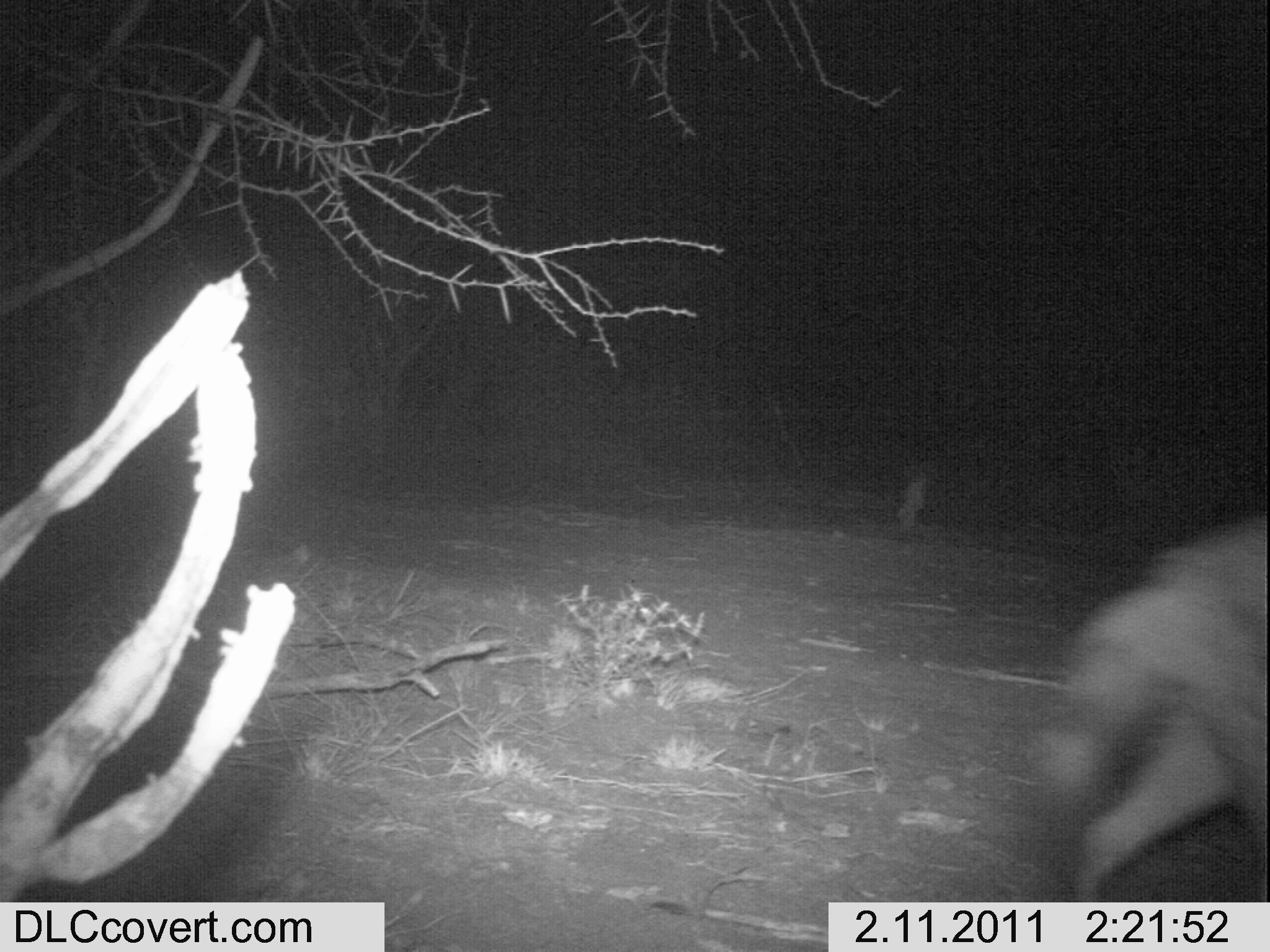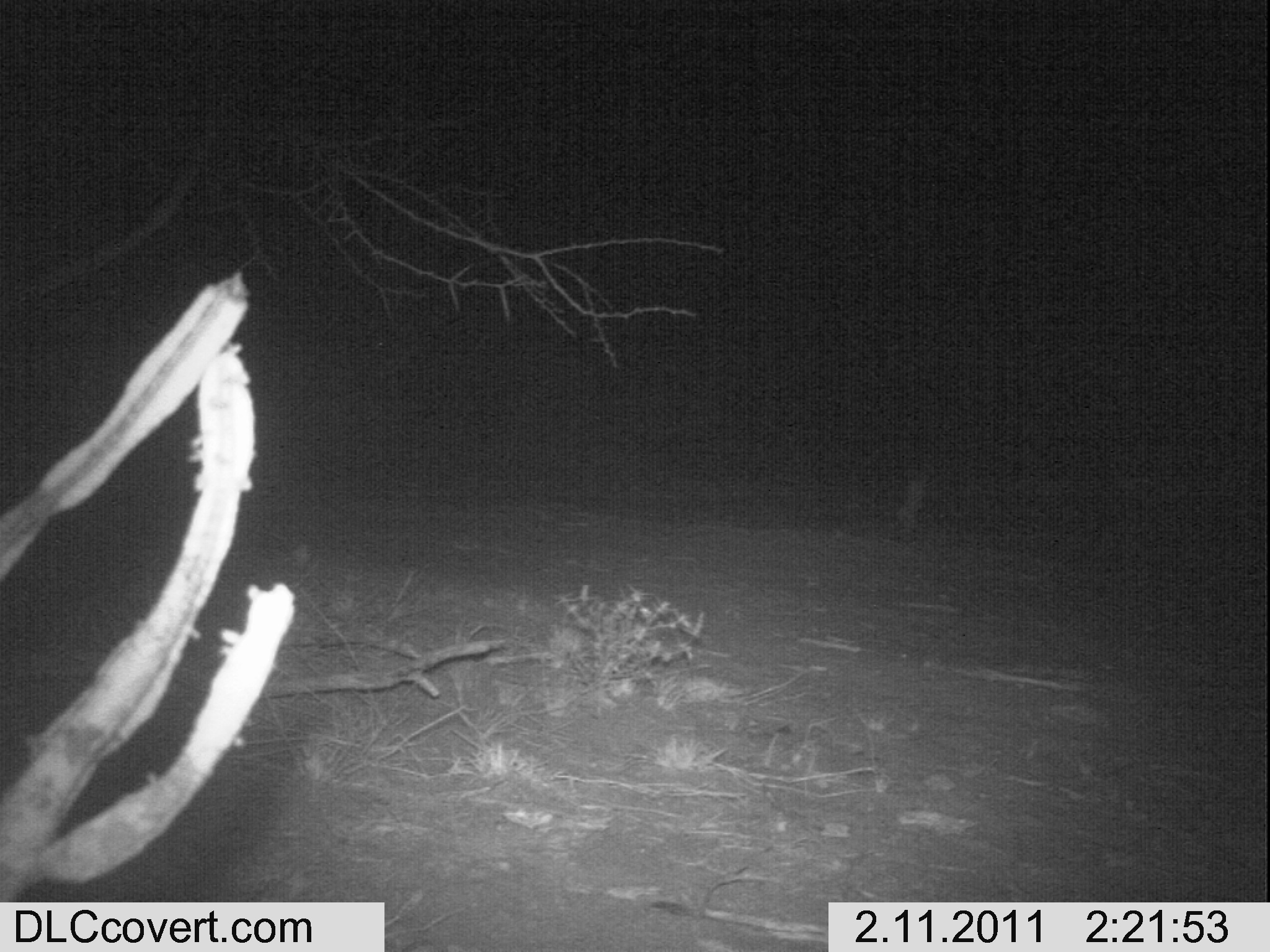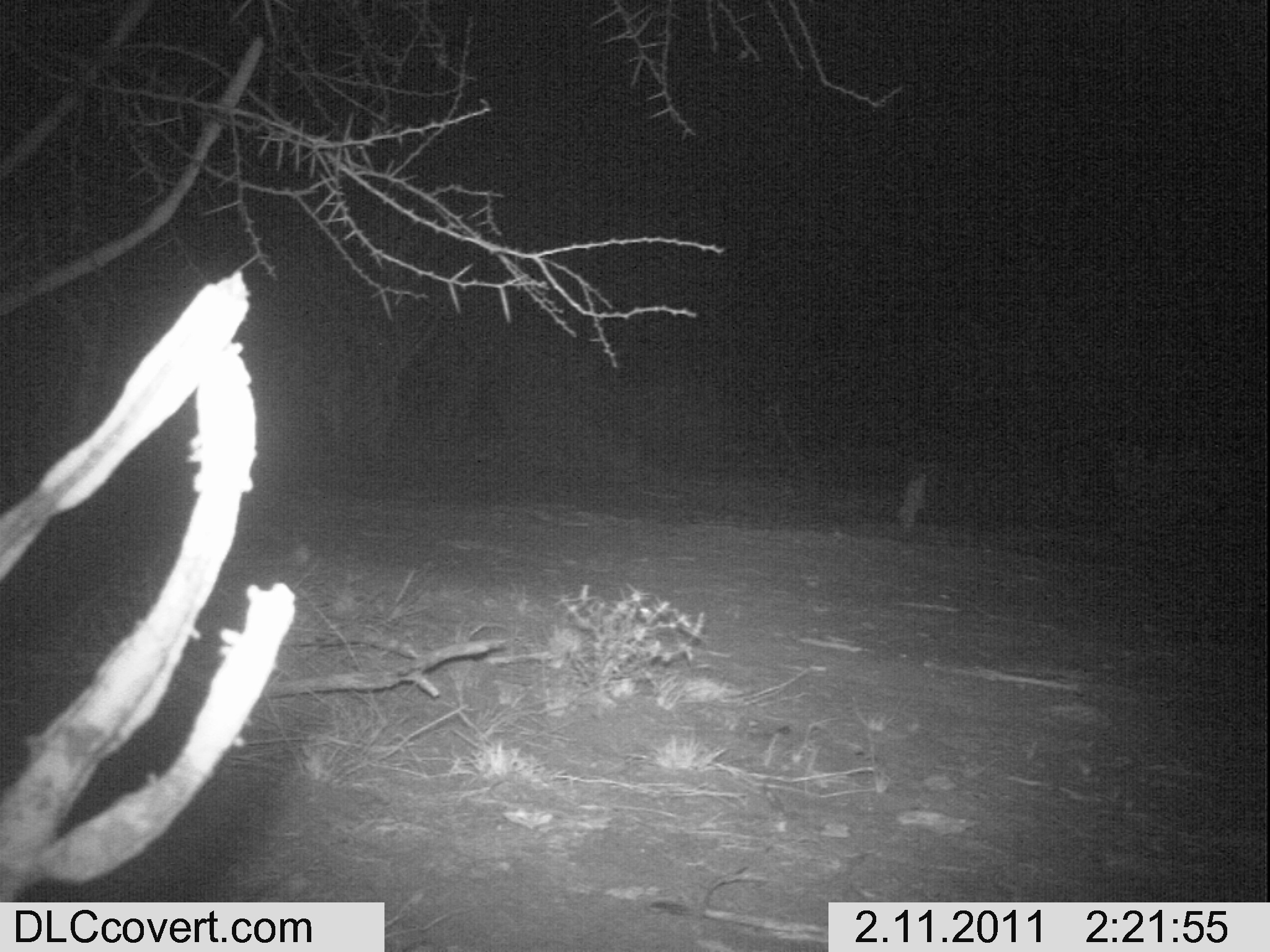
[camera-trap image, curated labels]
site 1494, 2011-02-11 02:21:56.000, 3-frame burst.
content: unidentified animal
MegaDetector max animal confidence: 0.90